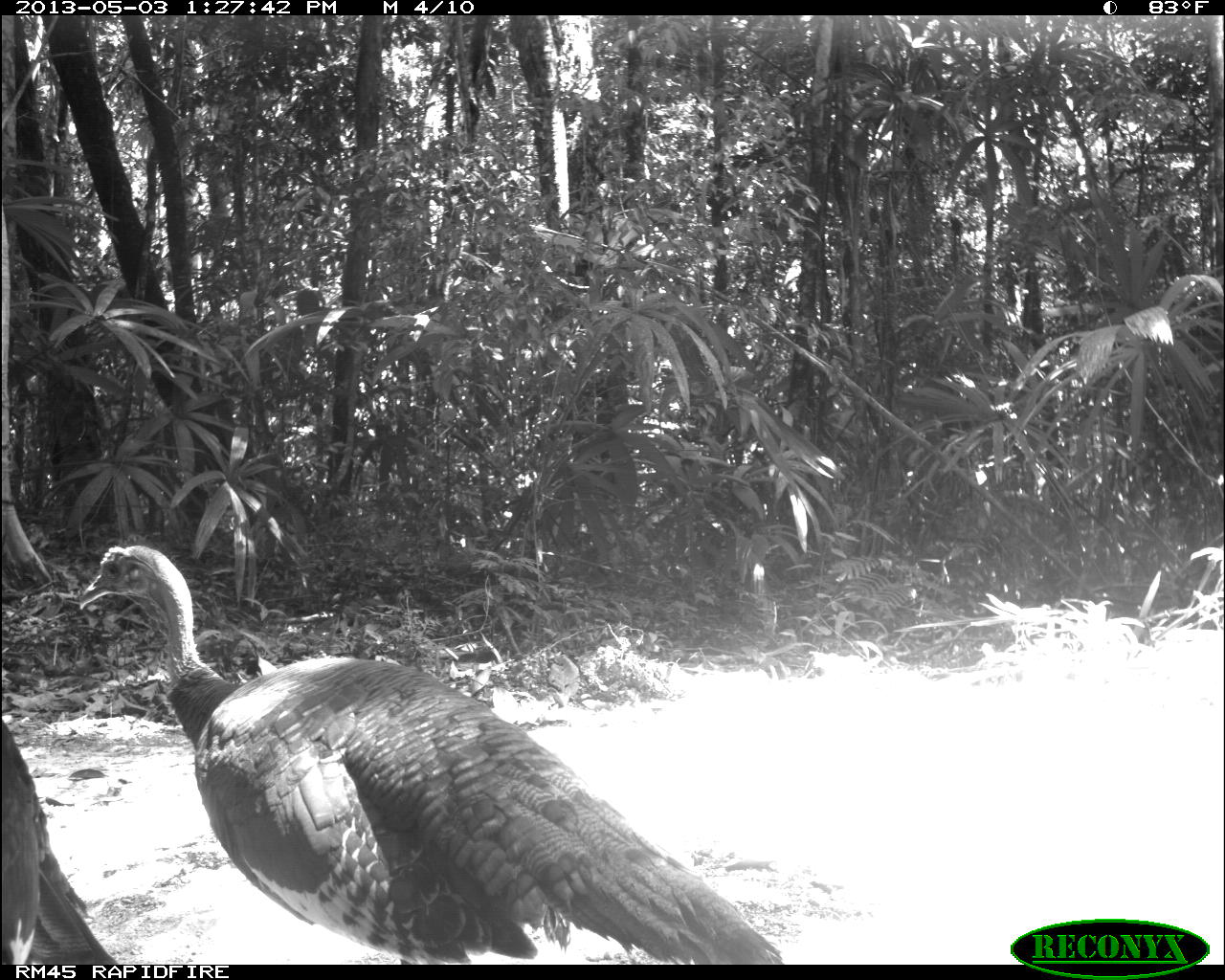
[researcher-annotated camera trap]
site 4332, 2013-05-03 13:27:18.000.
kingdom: Animalia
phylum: Chordata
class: Aves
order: Galliformes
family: Phasianidae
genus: Meleagris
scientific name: Meleagris ocellata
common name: ocellated turkey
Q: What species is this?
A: Meleagris ocellata (ocellated turkey).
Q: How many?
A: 2.